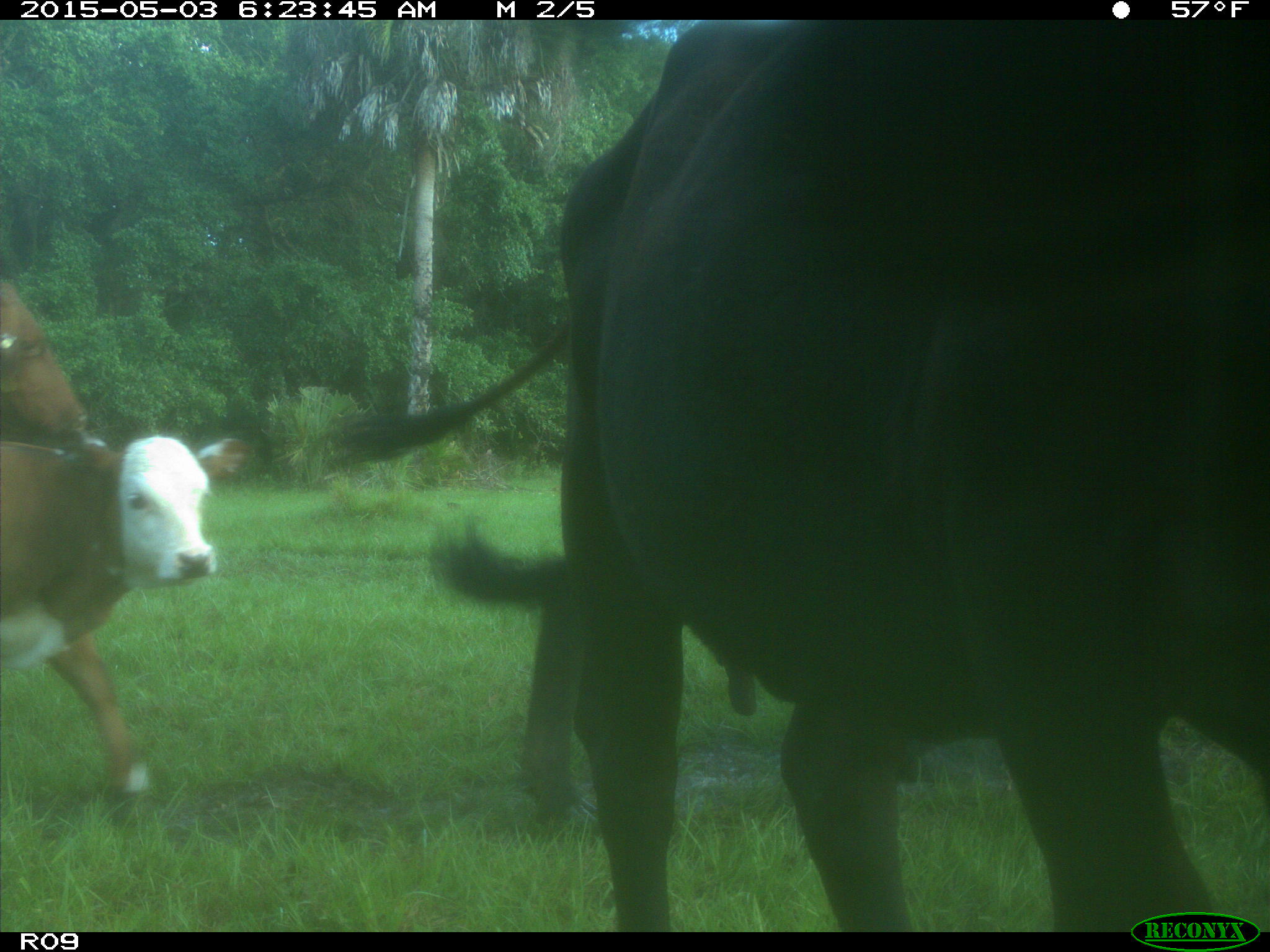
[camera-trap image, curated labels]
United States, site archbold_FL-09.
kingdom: Animalia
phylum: Chordata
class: Mammalia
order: Artiodactyla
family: Bovidae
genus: Bos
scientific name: Bos taurus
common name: domestic cow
Bos taurus (domestic cow).